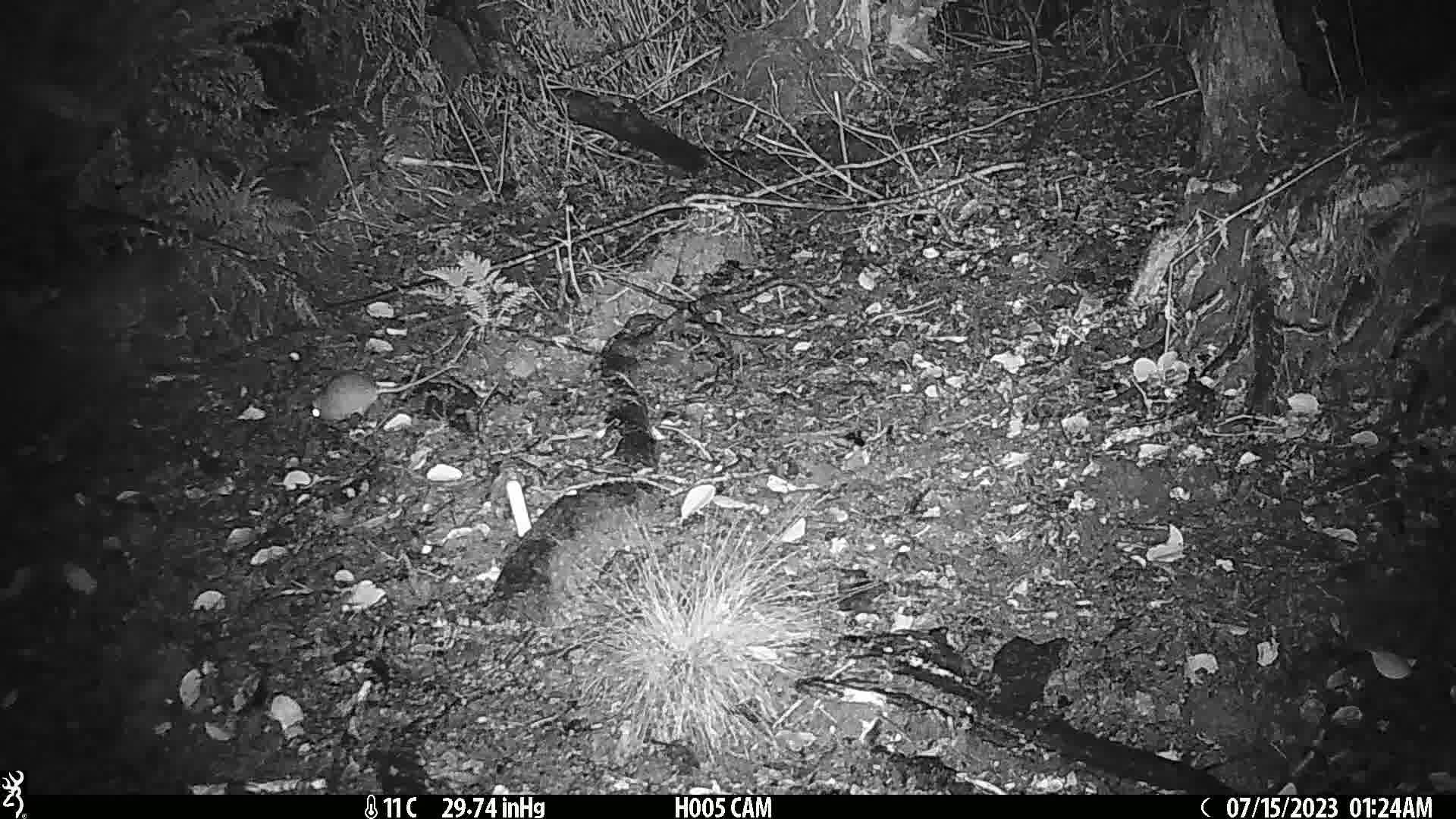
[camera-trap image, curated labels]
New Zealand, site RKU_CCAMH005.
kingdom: Animalia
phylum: Chordata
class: Mammalia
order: Rodentia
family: Muridae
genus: Rattus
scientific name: Rattus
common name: rat